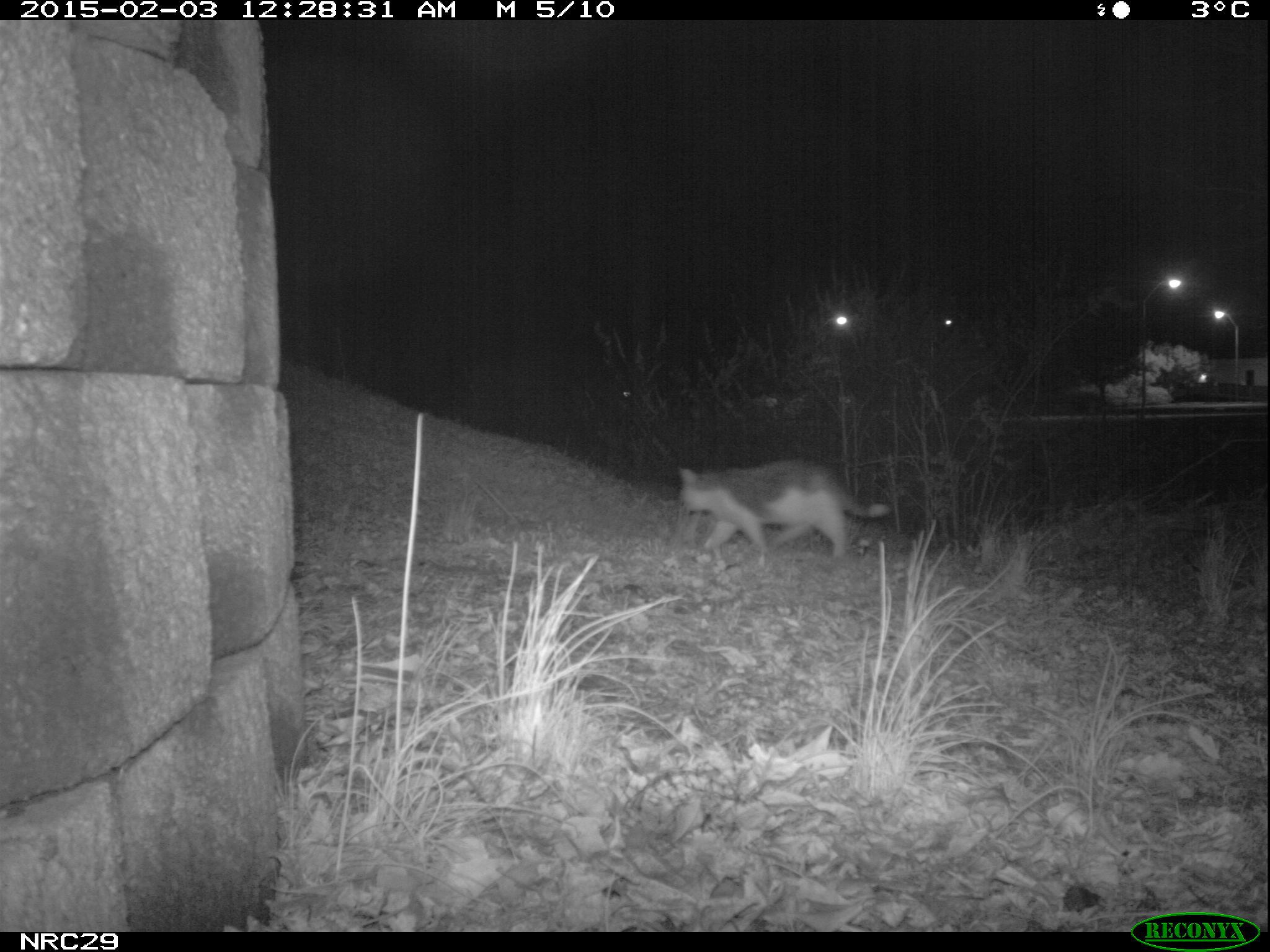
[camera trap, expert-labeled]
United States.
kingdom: Animalia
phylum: Chordata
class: Mammalia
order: Carnivora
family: Felidae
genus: Felis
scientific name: Felis catus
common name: domestic cat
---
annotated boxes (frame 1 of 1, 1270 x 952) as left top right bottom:
Domestic Cat: 667 461 895 585